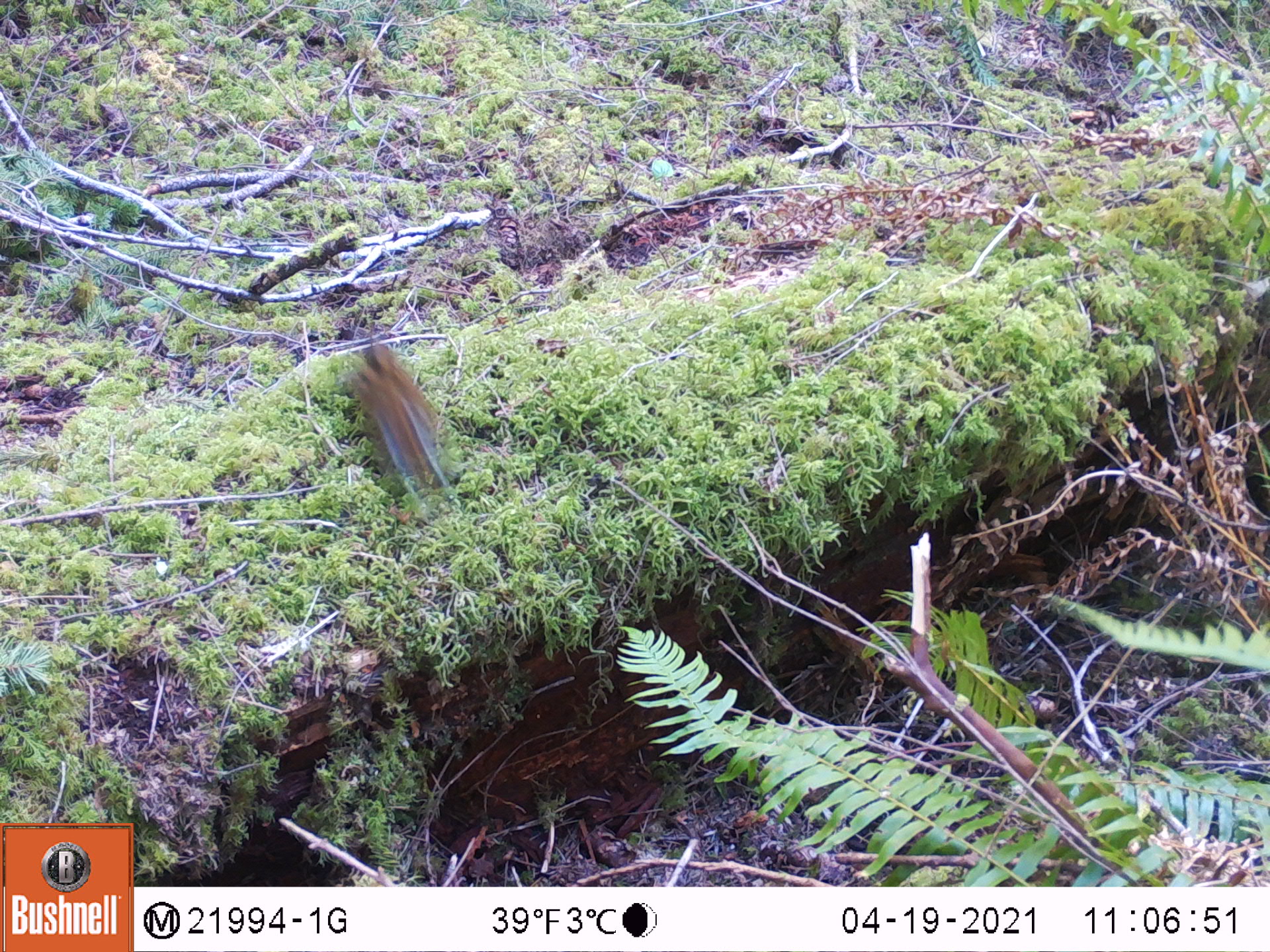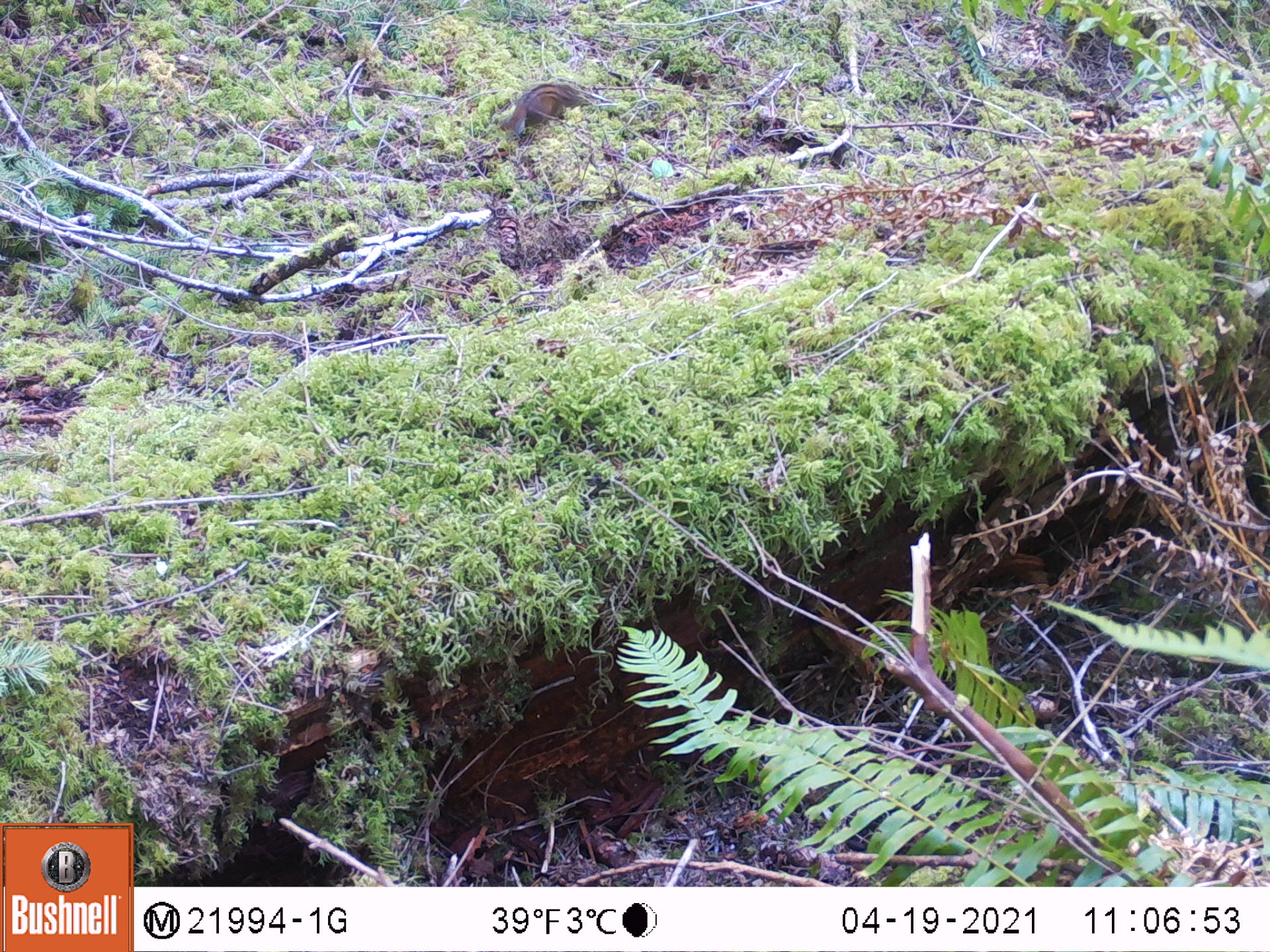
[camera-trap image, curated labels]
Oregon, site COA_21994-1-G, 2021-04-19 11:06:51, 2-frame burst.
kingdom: Animalia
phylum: Chordata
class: Mammalia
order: Rodentia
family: Sciuridae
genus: Neotamias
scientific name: Neotamias townsendii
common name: townsend's chipmunk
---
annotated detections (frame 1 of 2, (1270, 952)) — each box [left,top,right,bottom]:
townsend's chipmunk: [348,335,445,490]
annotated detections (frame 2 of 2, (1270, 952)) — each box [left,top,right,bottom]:
townsend's chipmunk: [511,75,590,145]